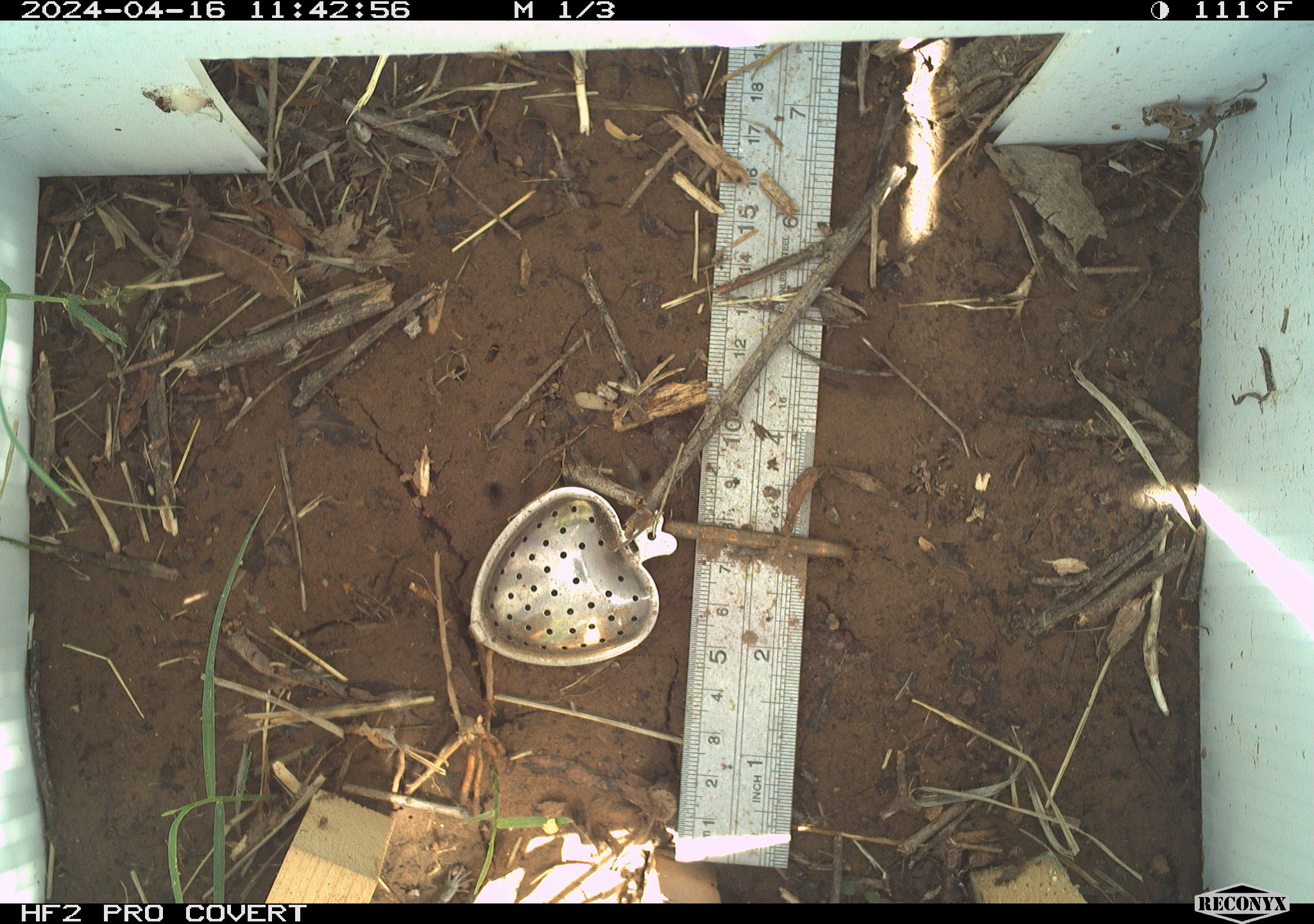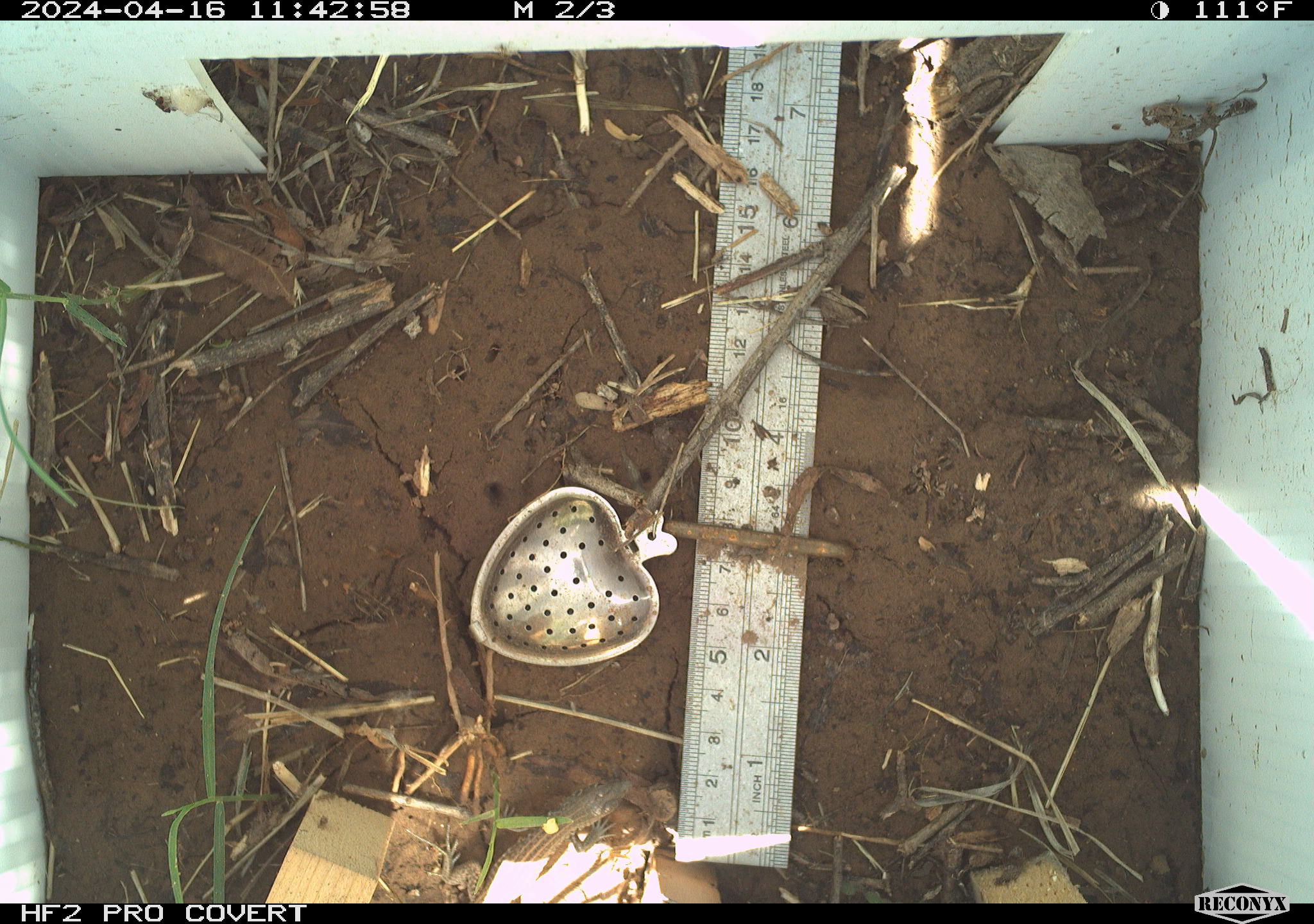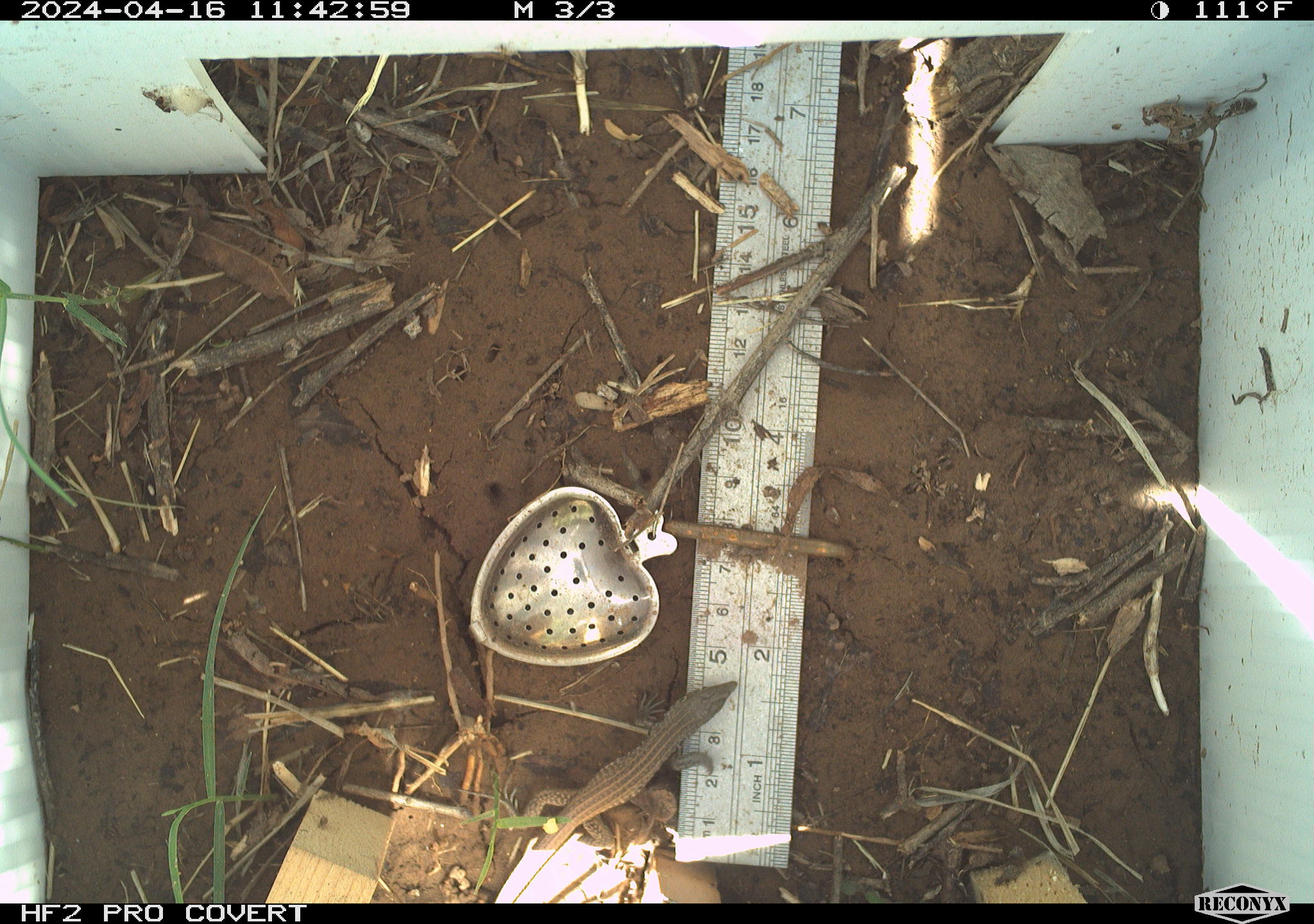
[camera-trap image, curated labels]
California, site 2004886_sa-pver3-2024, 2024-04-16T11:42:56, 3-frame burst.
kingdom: Animalia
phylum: Chordata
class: Reptilia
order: Squamata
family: Teiidae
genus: Aspidoscelis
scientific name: Aspidoscelis tigris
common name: western whiptail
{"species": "western whiptail (Aspidoscelis tigris)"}